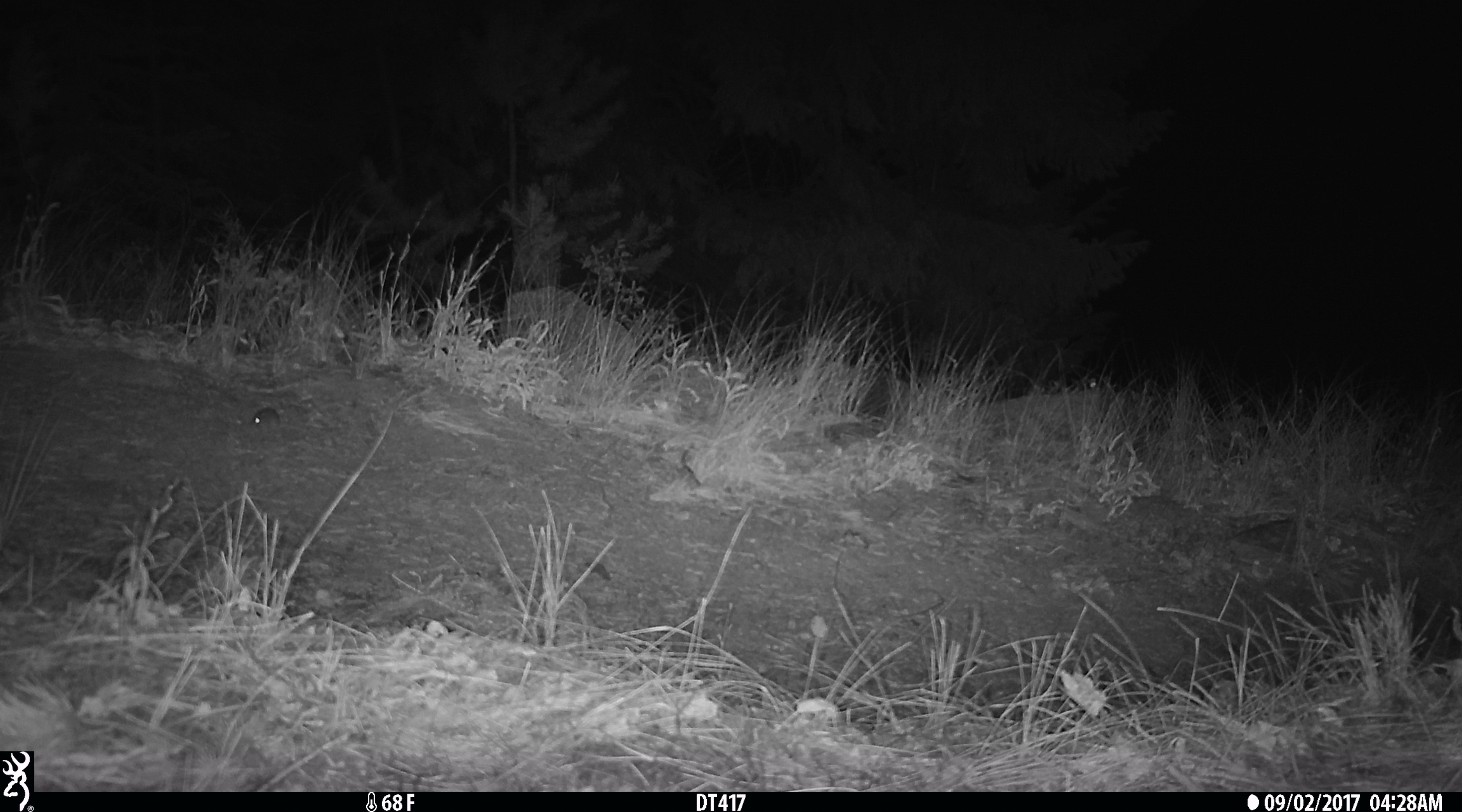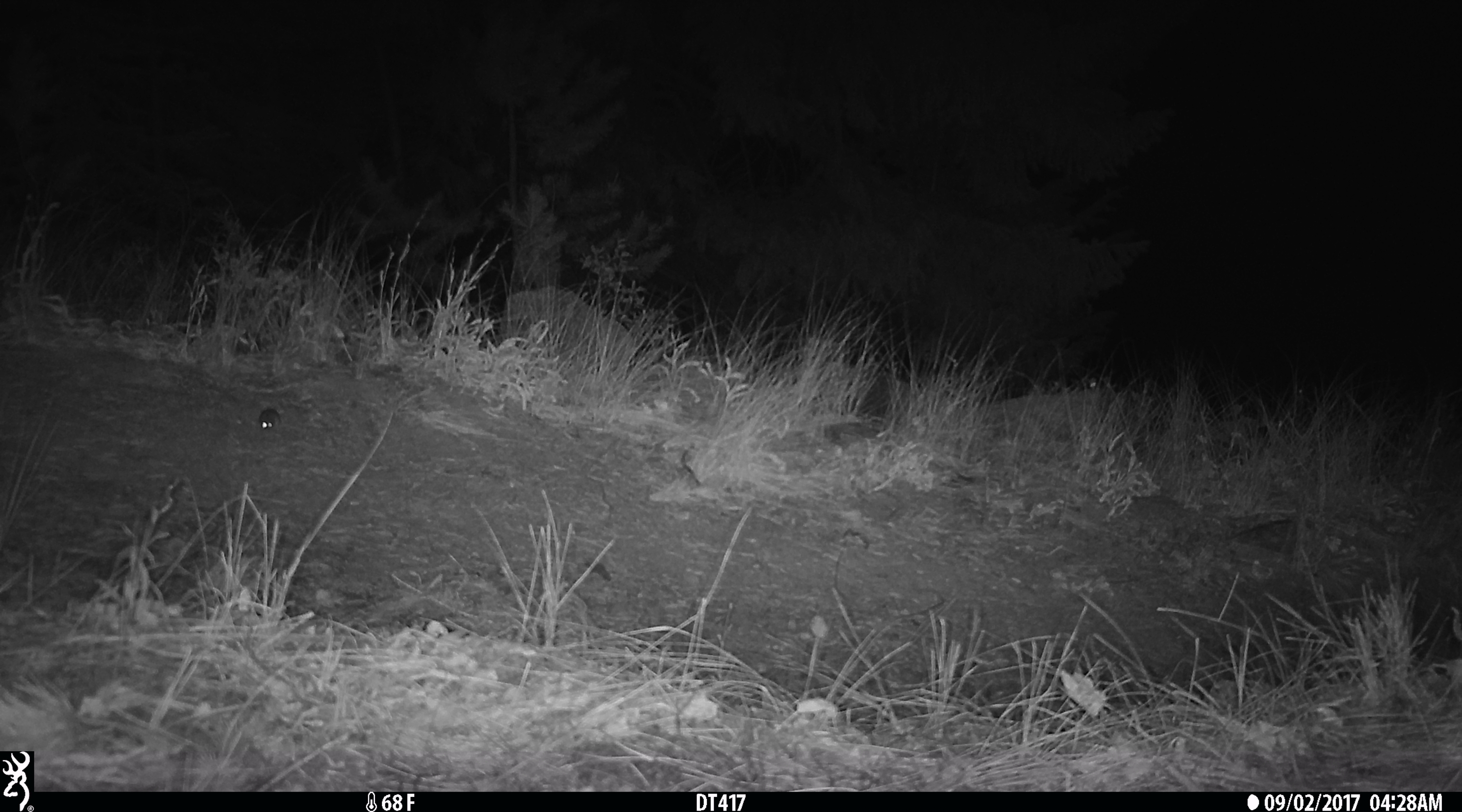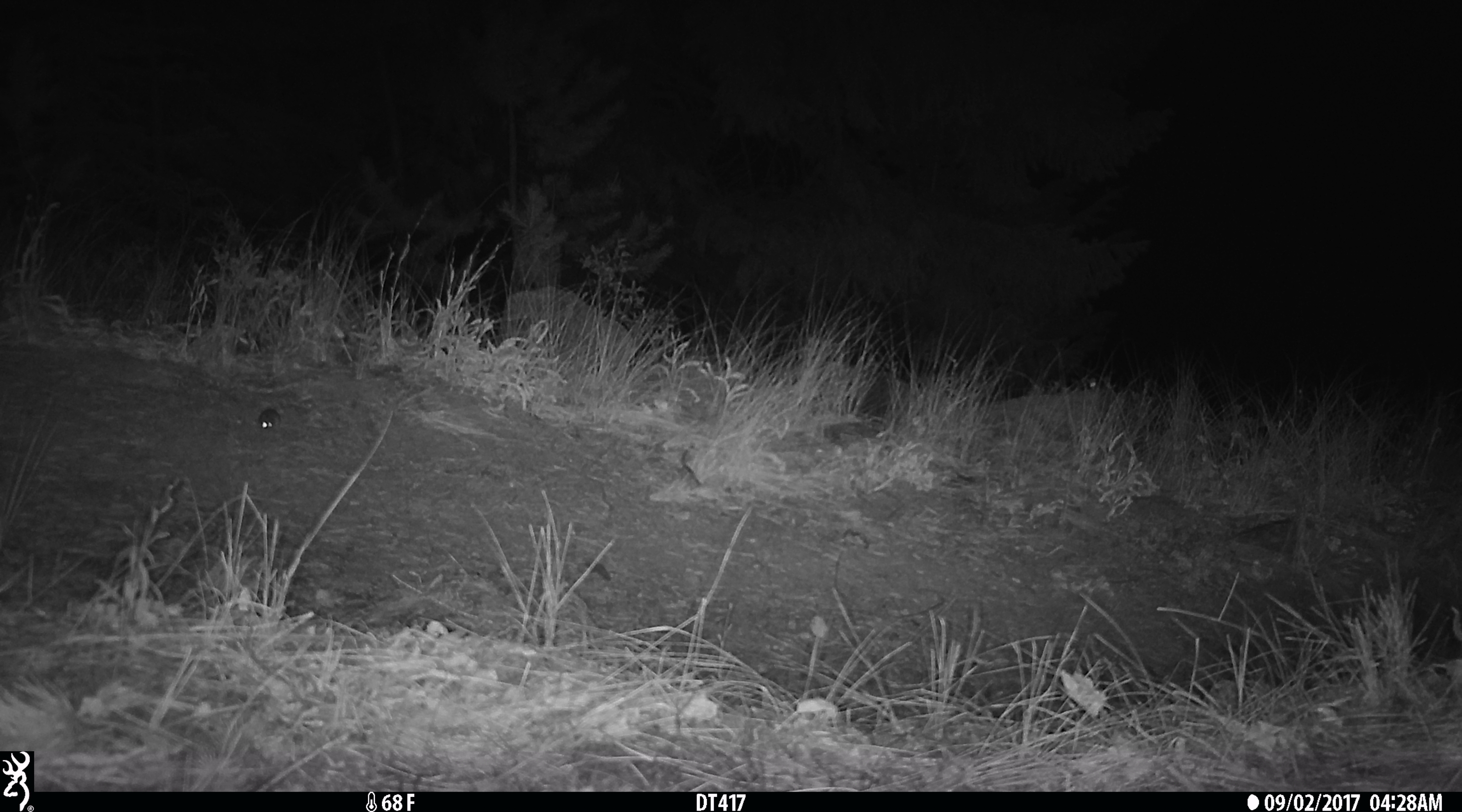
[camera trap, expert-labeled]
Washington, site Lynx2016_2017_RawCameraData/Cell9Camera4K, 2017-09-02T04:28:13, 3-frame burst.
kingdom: Animalia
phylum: Chordata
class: Mammalia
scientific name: Mammalia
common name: small mammal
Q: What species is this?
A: Small mammal (Mammalia).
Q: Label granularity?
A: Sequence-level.